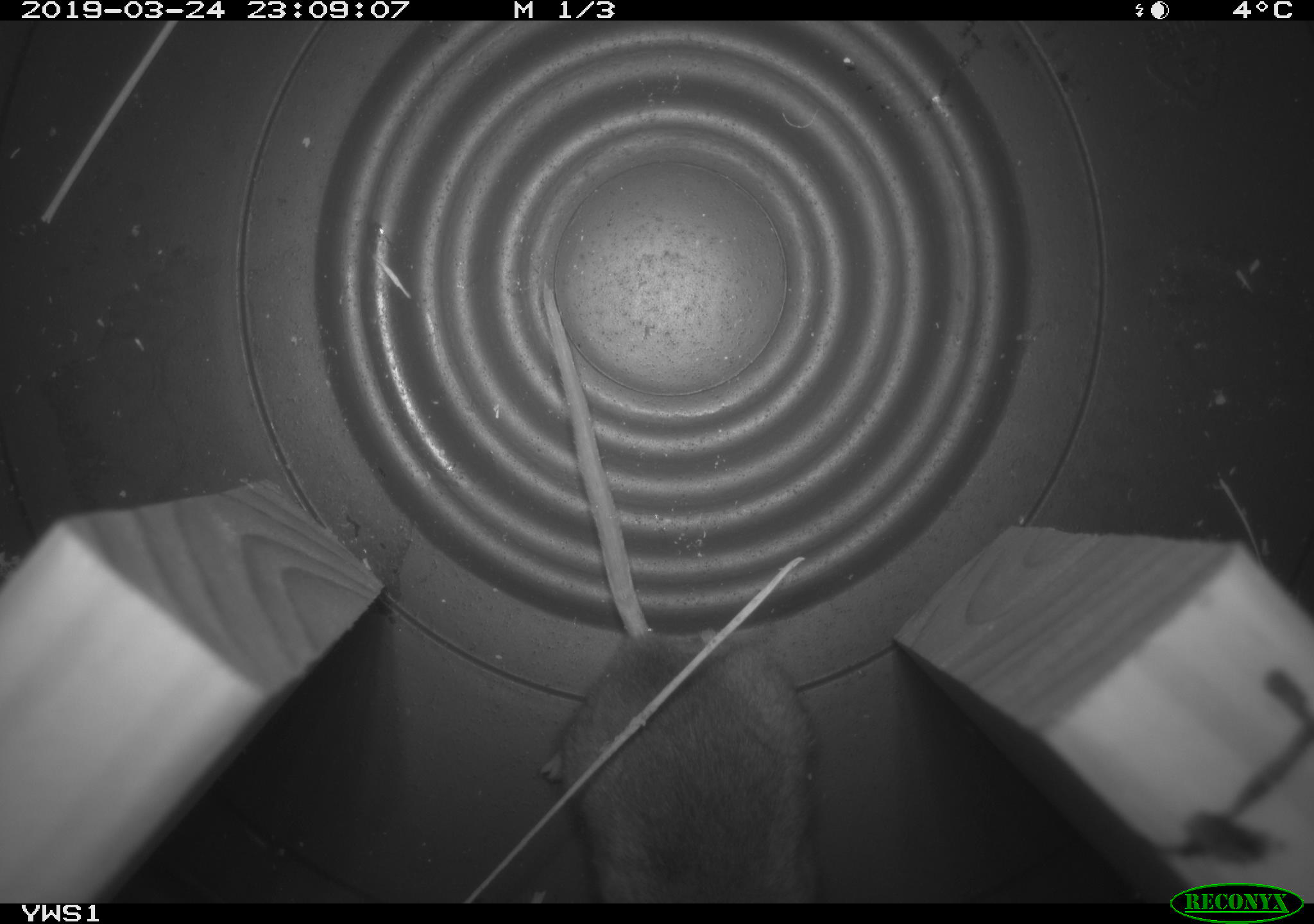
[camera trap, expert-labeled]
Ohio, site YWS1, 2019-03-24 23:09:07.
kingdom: Animalia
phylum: Chordata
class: Mammalia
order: Rodentia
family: Cricetidae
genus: Peromyscus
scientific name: Peromyscus leucopus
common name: white-footed mouse